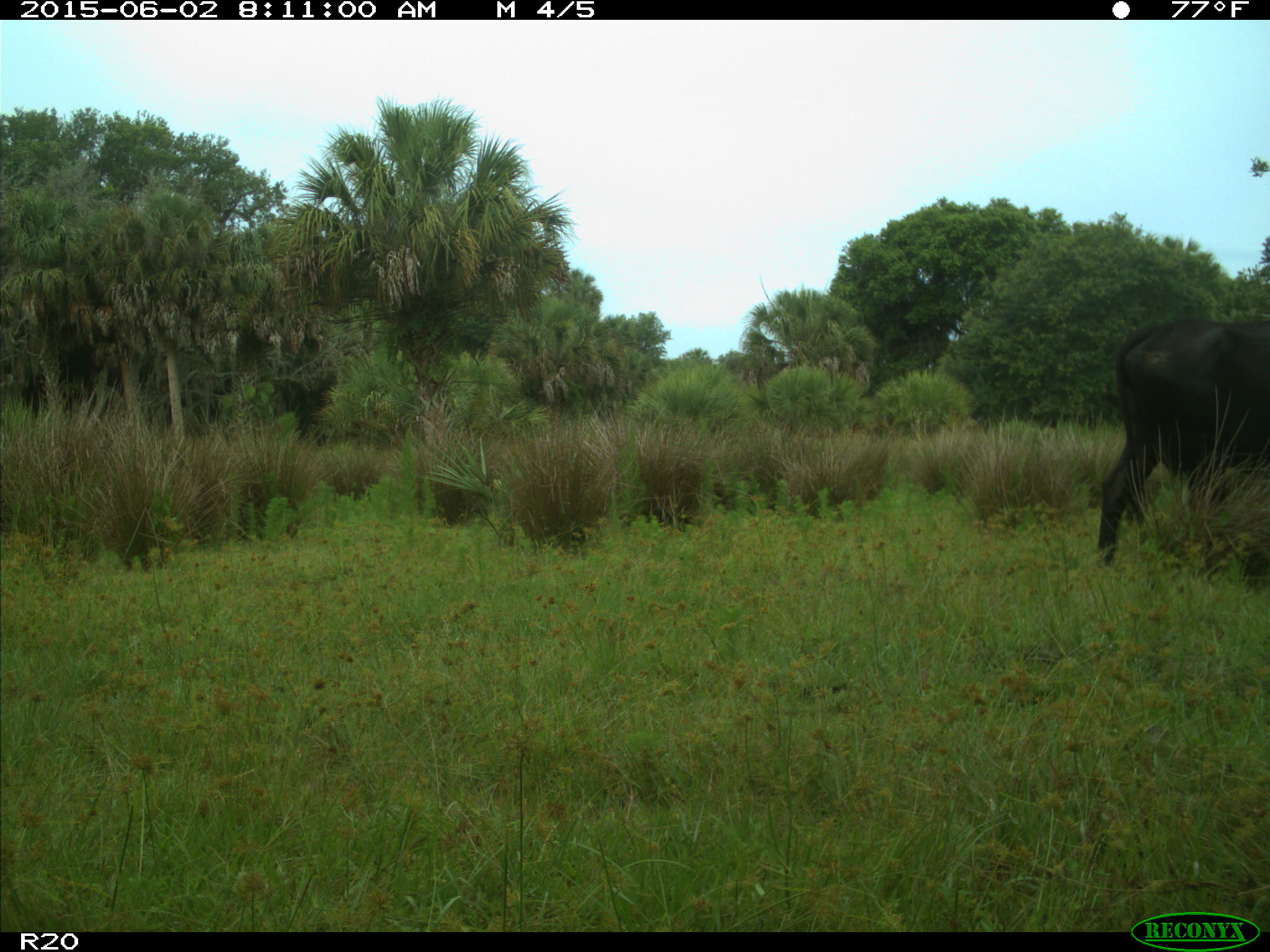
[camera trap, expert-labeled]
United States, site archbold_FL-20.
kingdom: Animalia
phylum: Chordata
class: Mammalia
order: Artiodactyla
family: Bovidae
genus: Bos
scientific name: Bos taurus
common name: domestic cow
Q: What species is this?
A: Bos taurus (domestic cow).